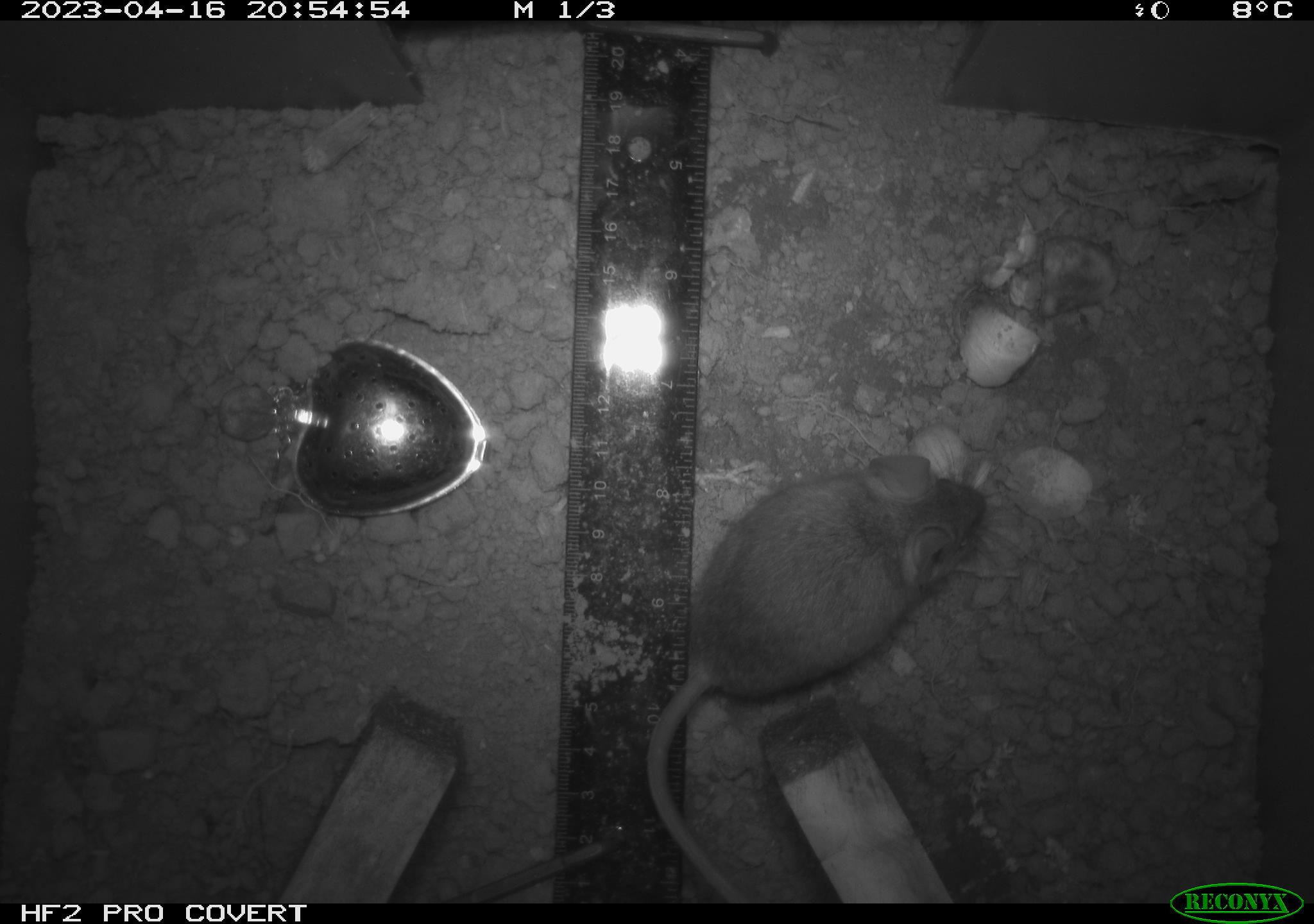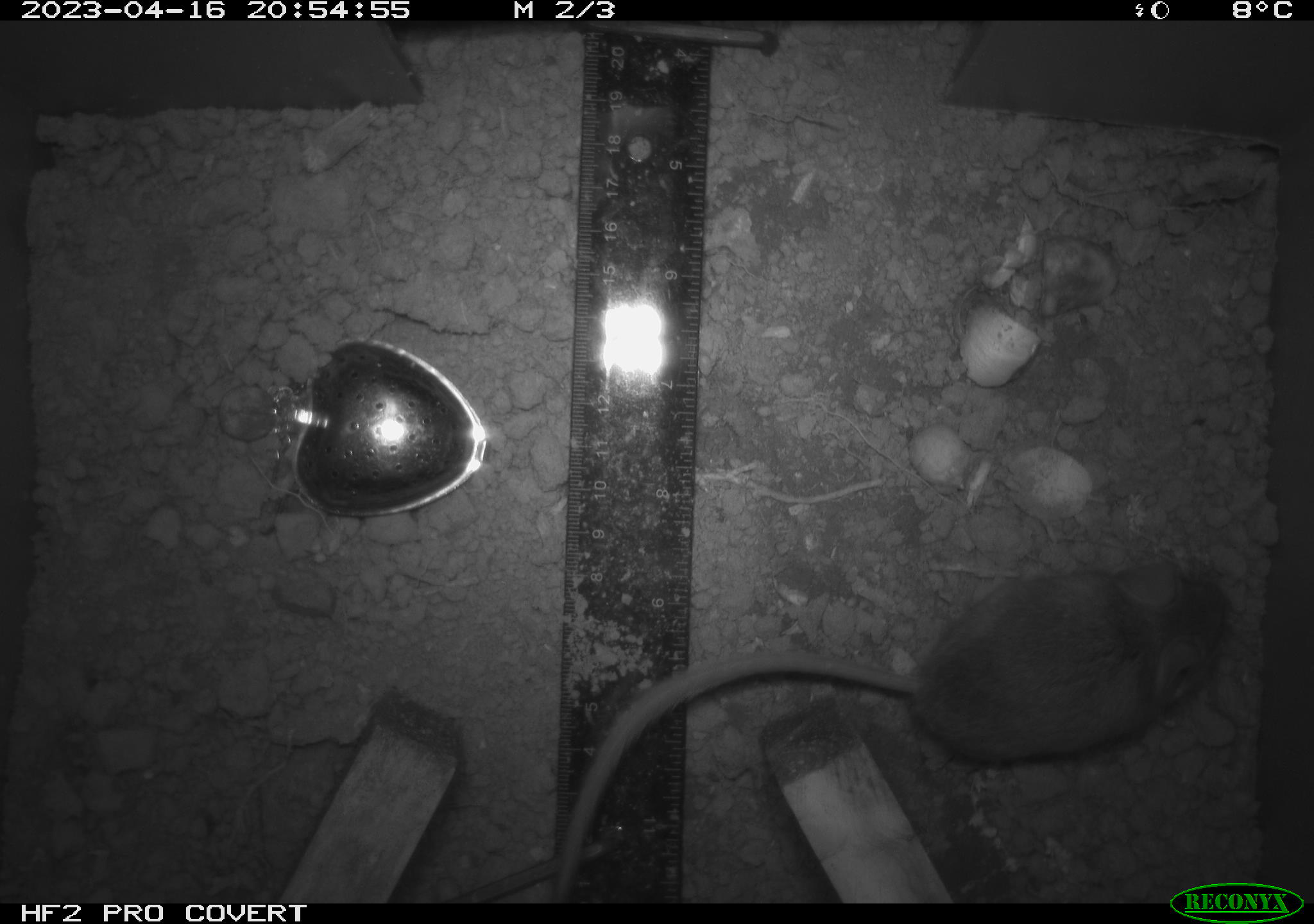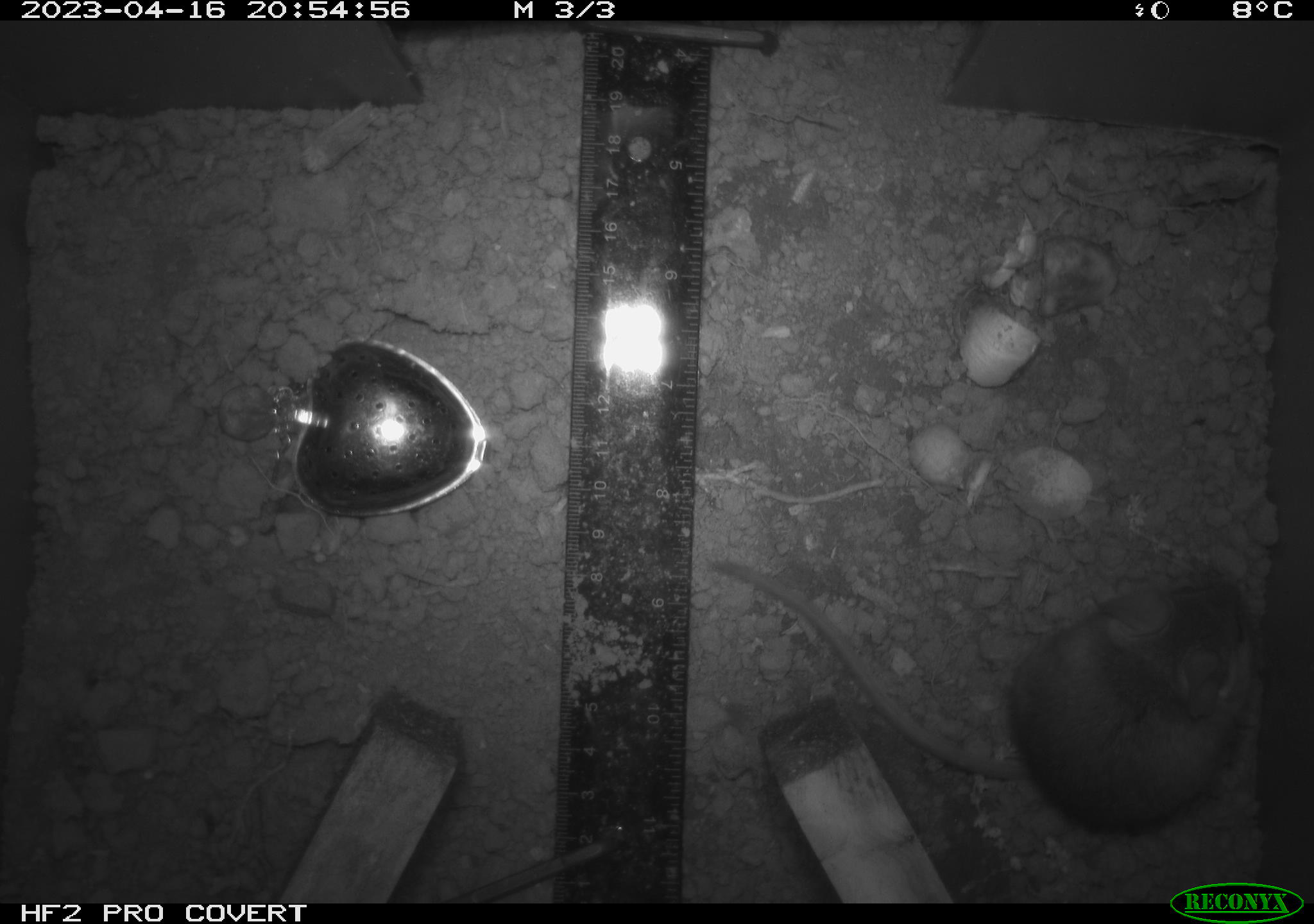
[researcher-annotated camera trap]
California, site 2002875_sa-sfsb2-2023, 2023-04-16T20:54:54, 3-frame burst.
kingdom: Animalia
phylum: Chordata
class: Mammalia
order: Rodentia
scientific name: Rodentia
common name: mouse species